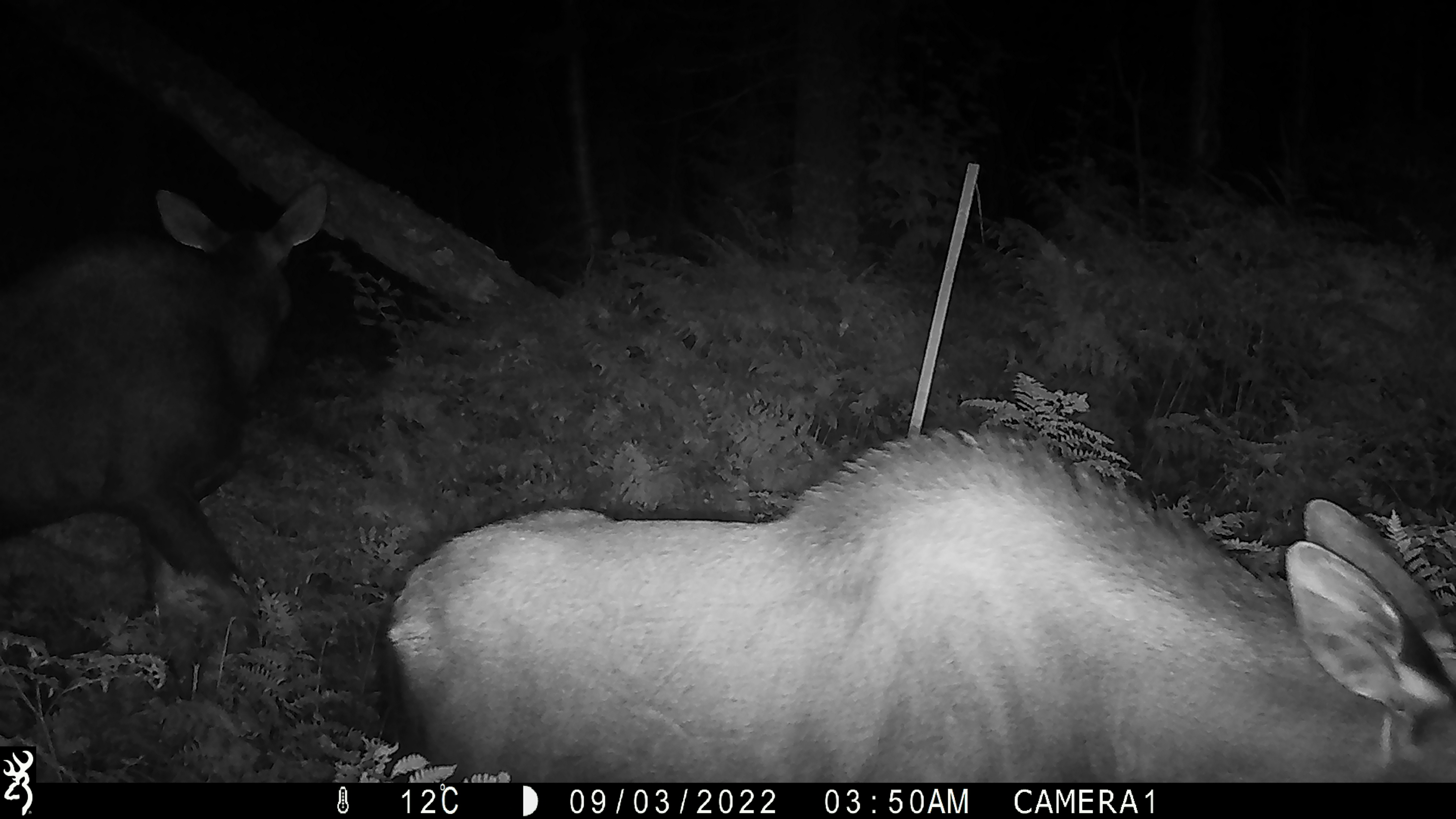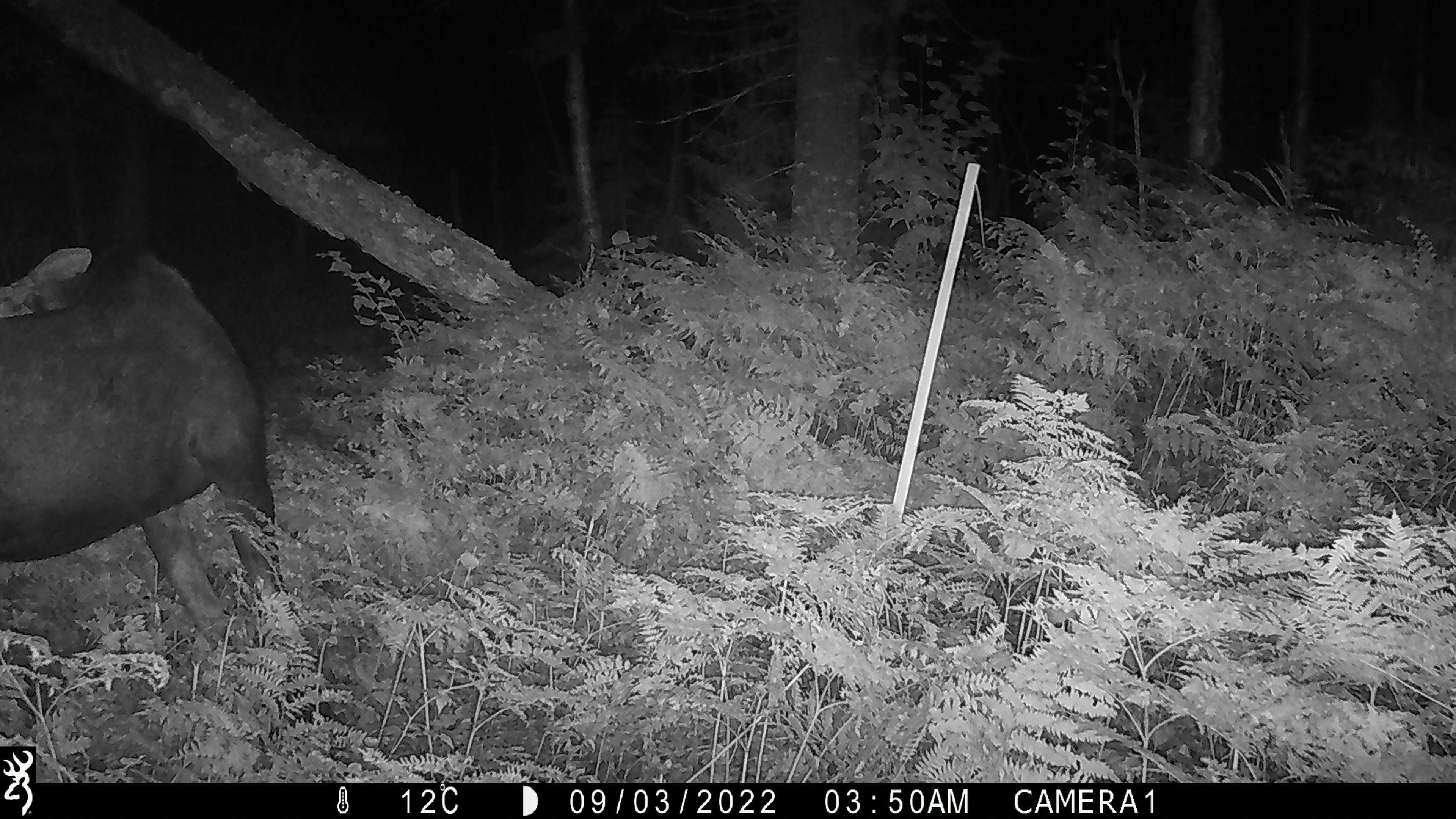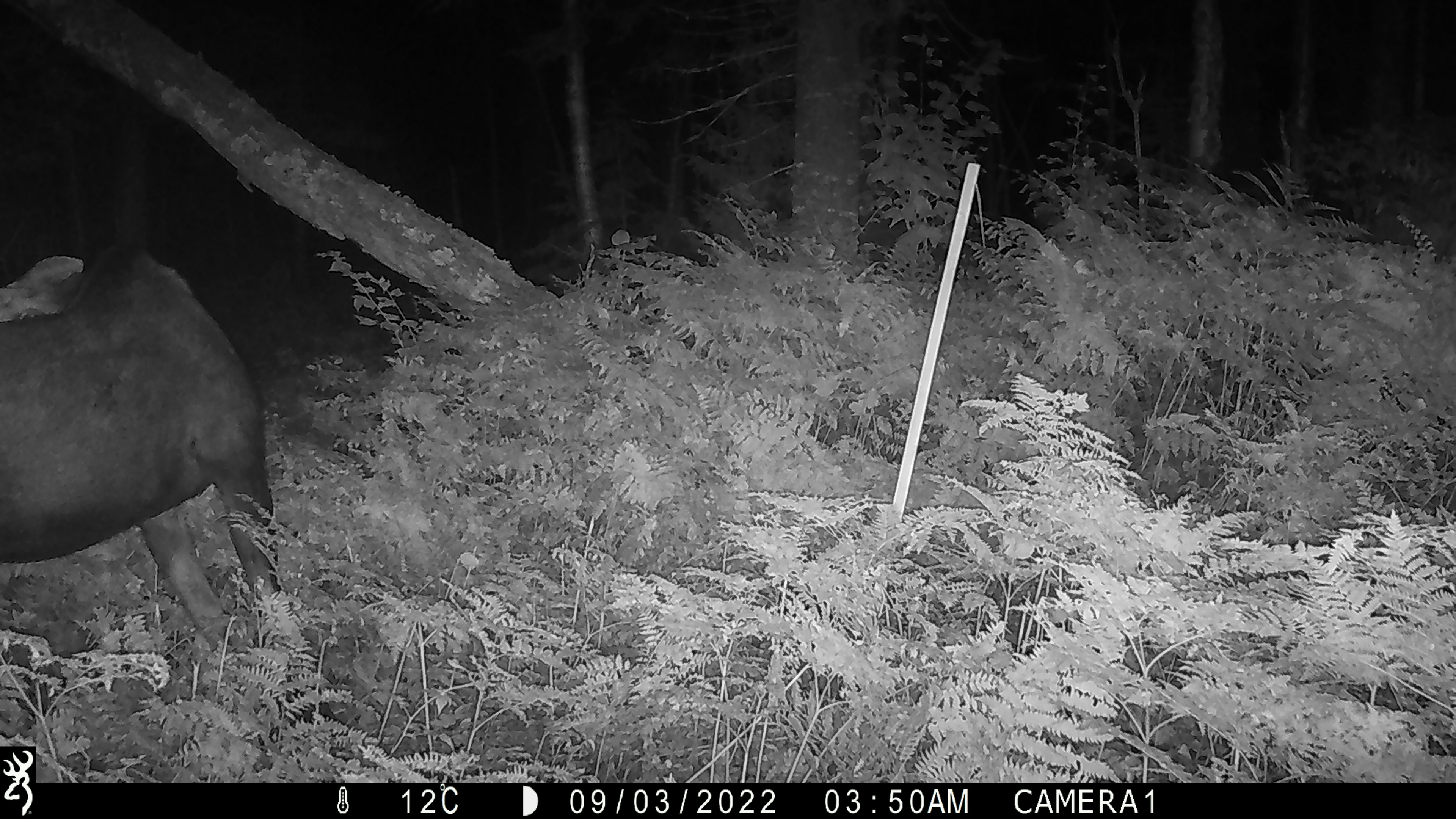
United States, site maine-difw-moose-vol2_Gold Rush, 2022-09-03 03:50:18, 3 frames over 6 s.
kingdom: Animalia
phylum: Chordata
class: Mammalia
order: Artiodactyla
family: Cervidae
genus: Alces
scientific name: Alces alces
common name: moose